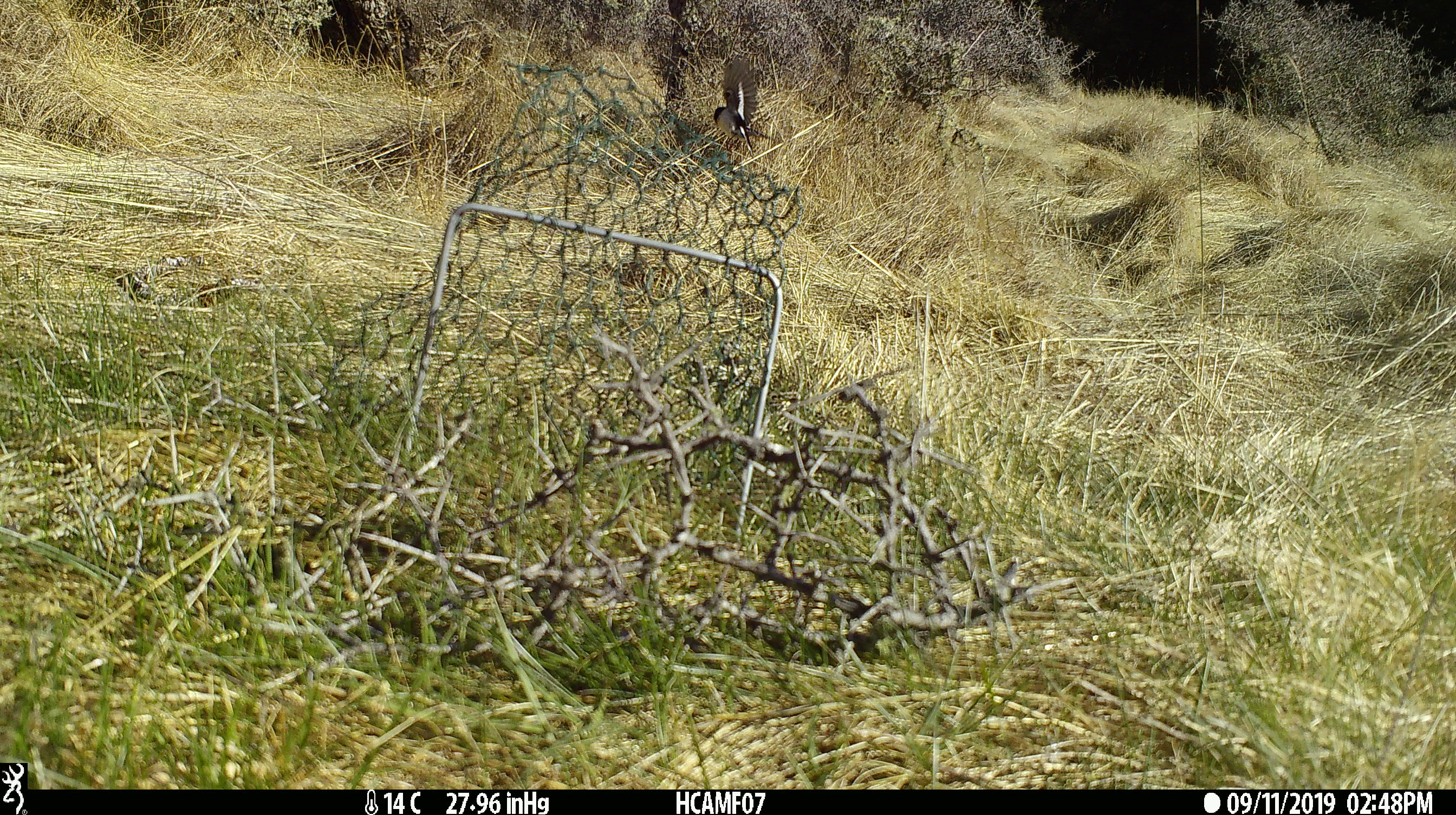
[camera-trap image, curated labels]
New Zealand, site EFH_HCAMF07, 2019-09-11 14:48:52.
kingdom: Animalia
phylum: Chordata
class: Aves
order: Passeriformes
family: Petroicidae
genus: Petroica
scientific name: Petroica macrocephala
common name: tomtit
Tomtit (Petroica macrocephala).